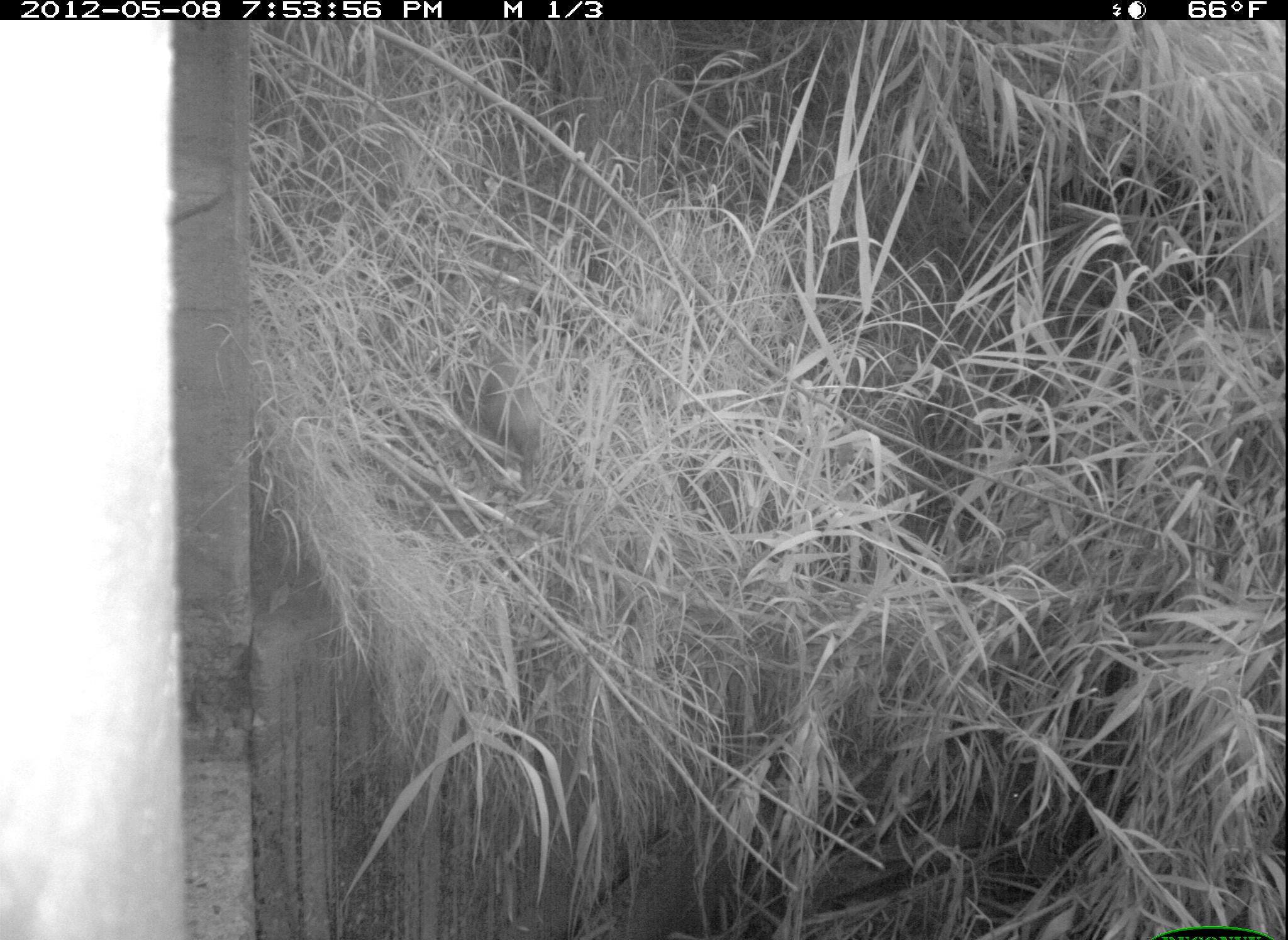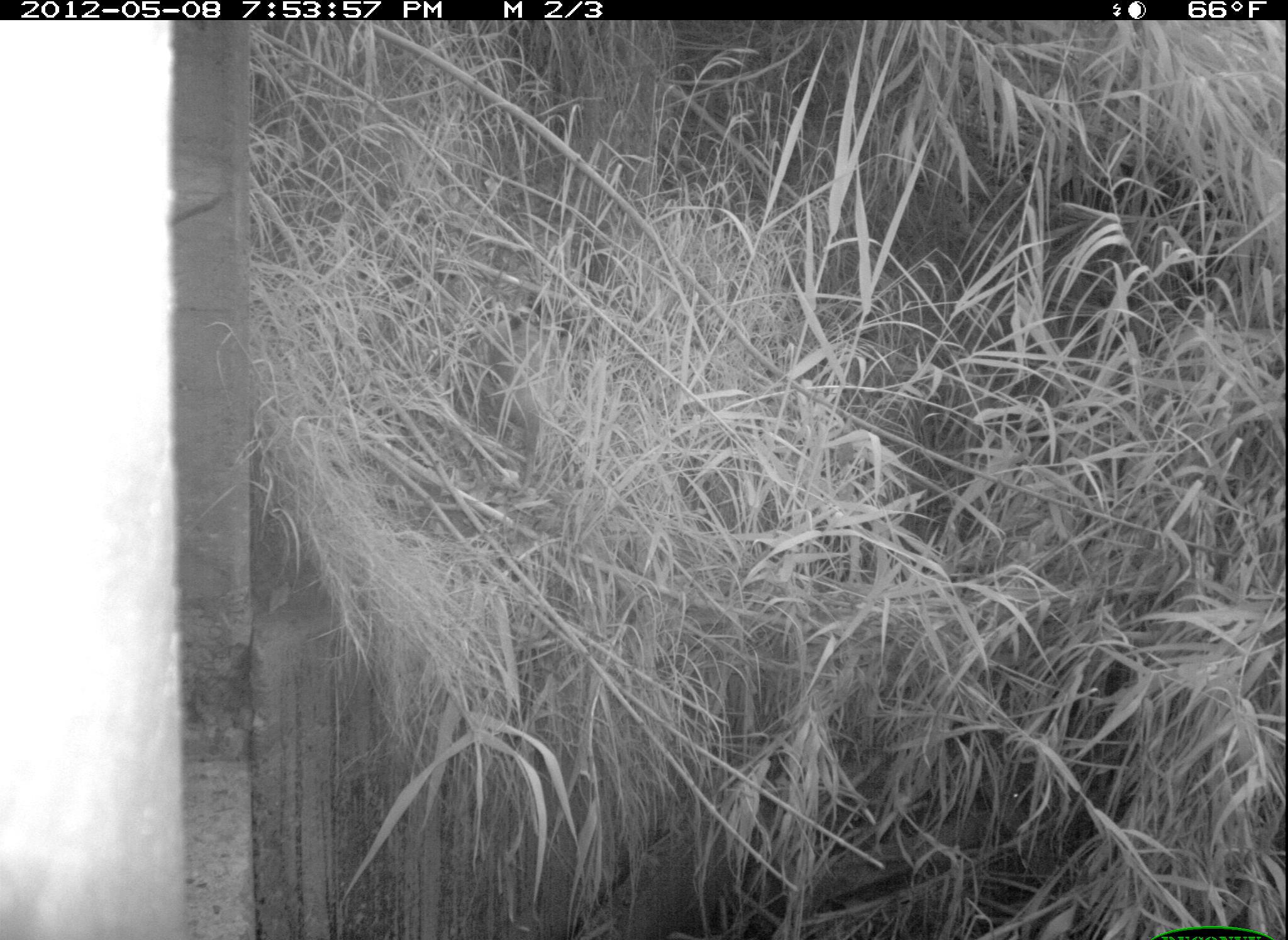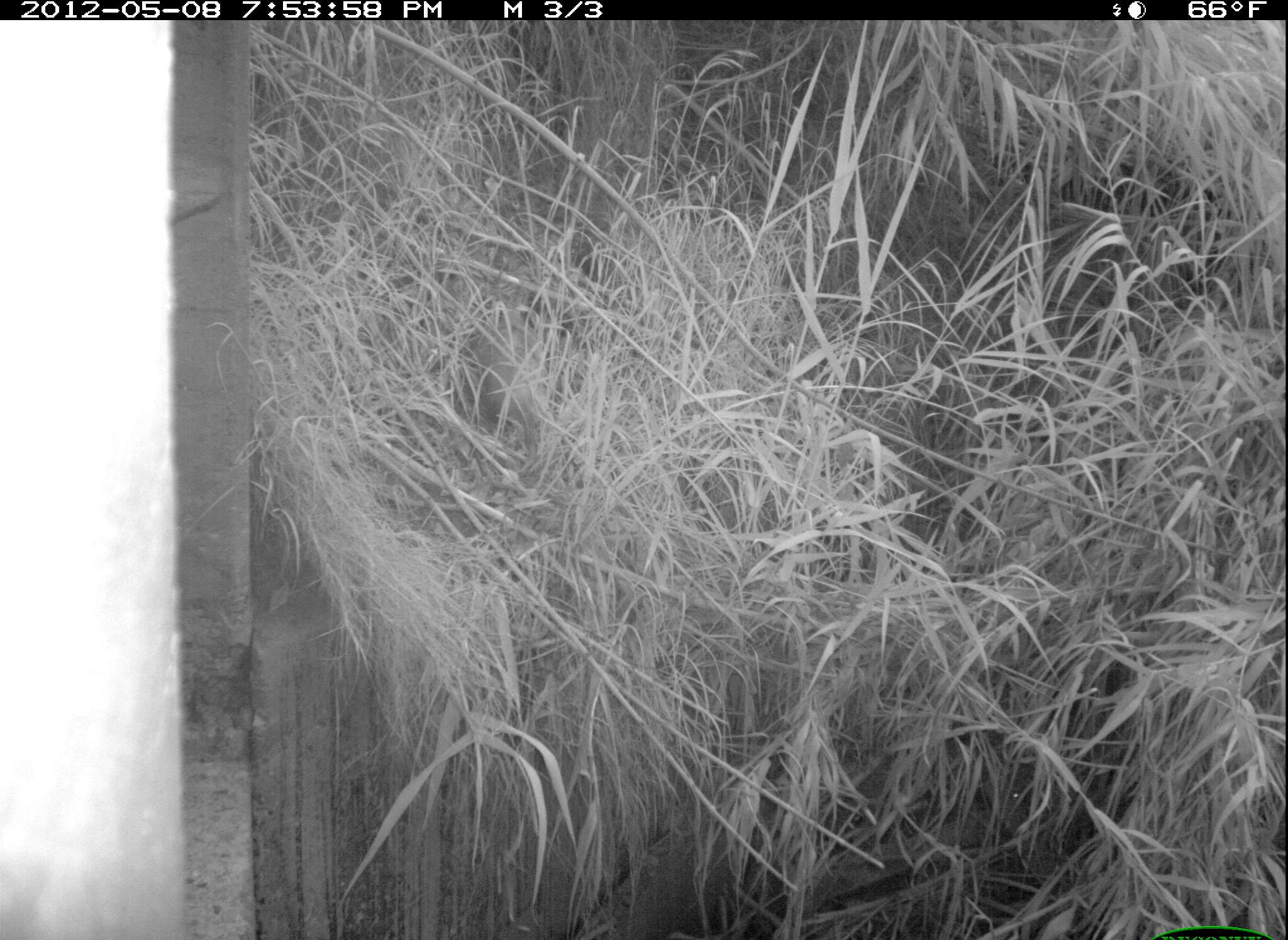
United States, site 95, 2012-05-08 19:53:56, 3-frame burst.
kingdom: Animalia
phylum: Chordata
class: Mammalia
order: Didelphimorphia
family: Didelphidae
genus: Didelphis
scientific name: Didelphis virginiana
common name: virginia opossum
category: opossum